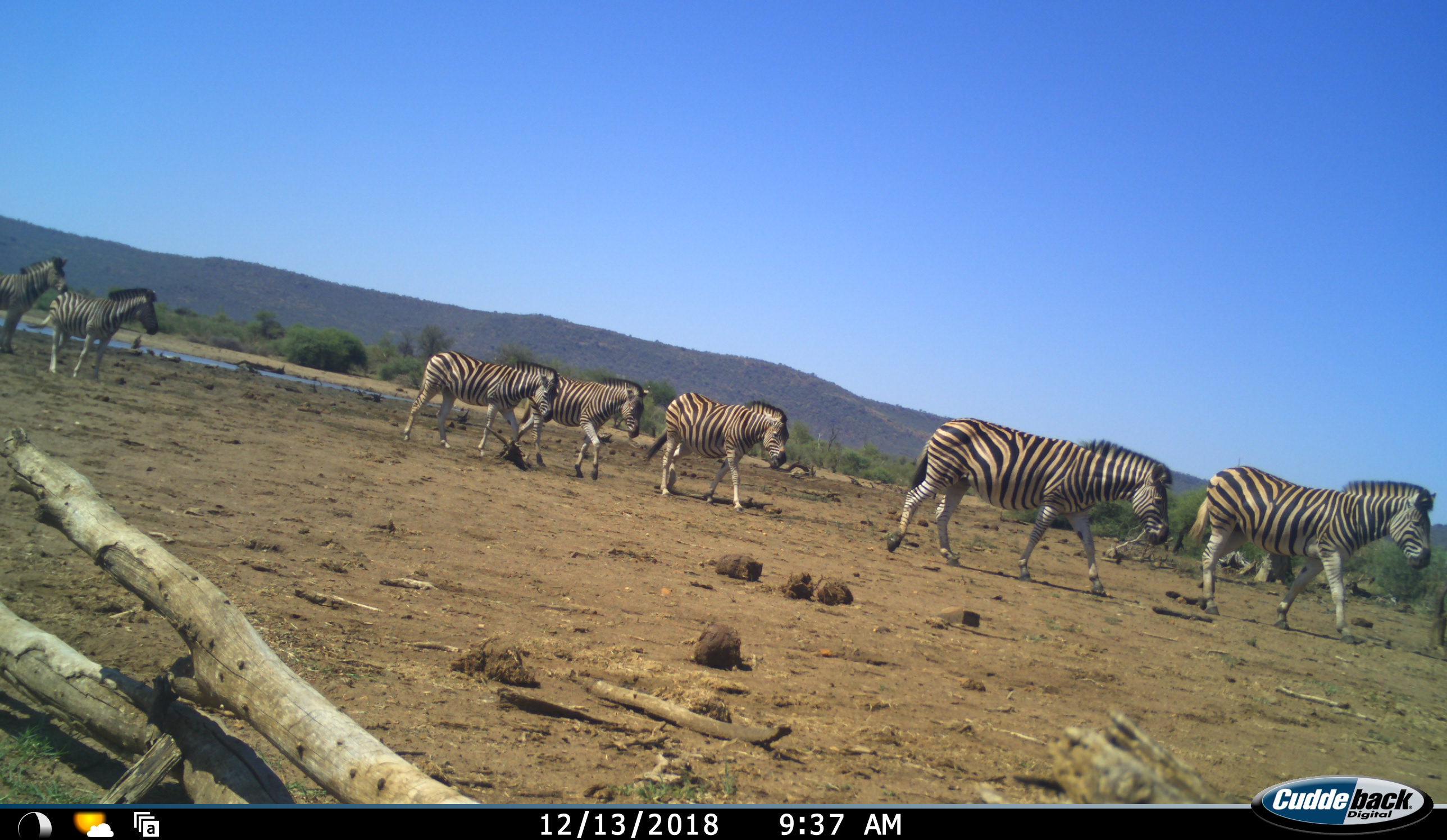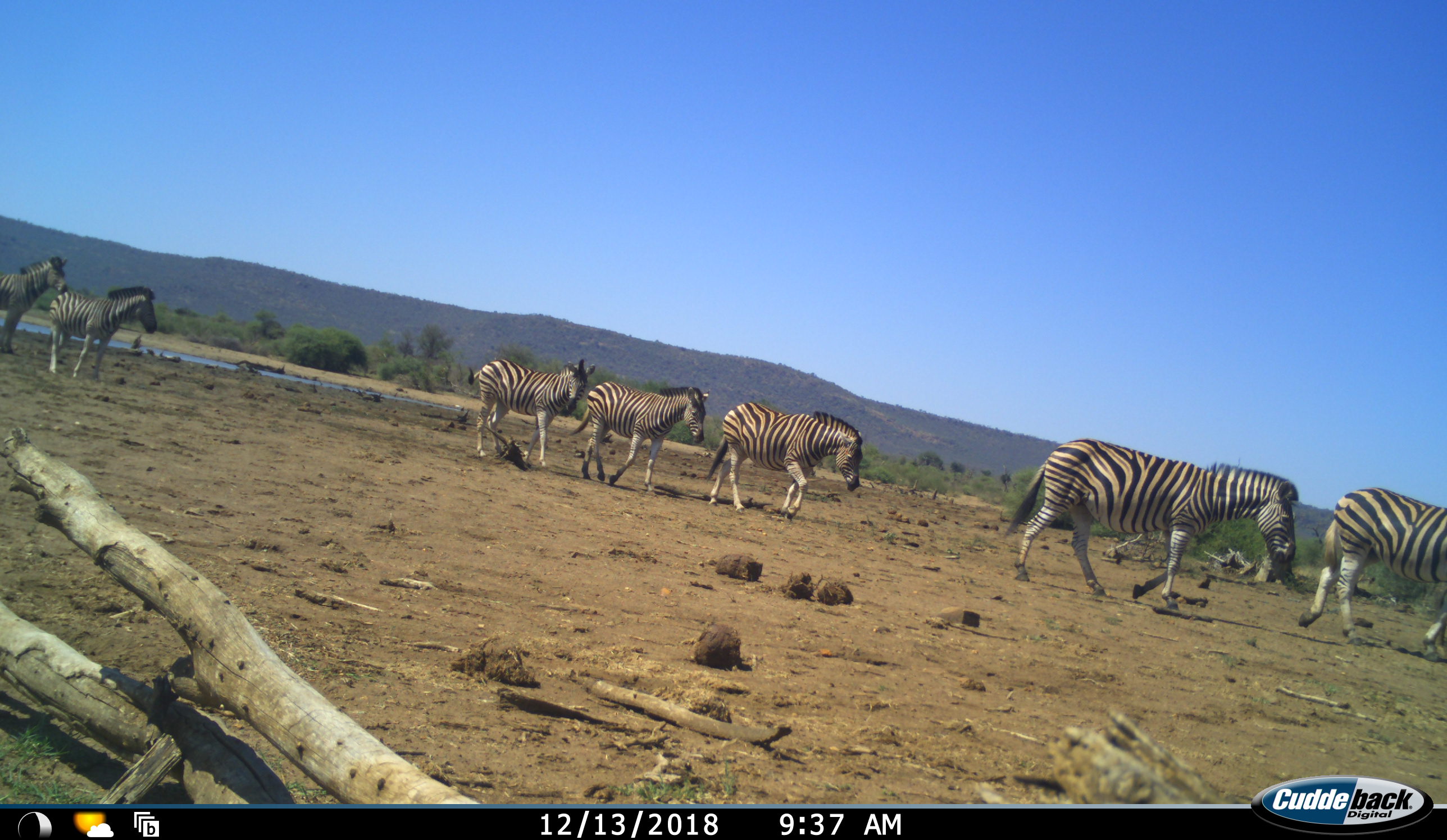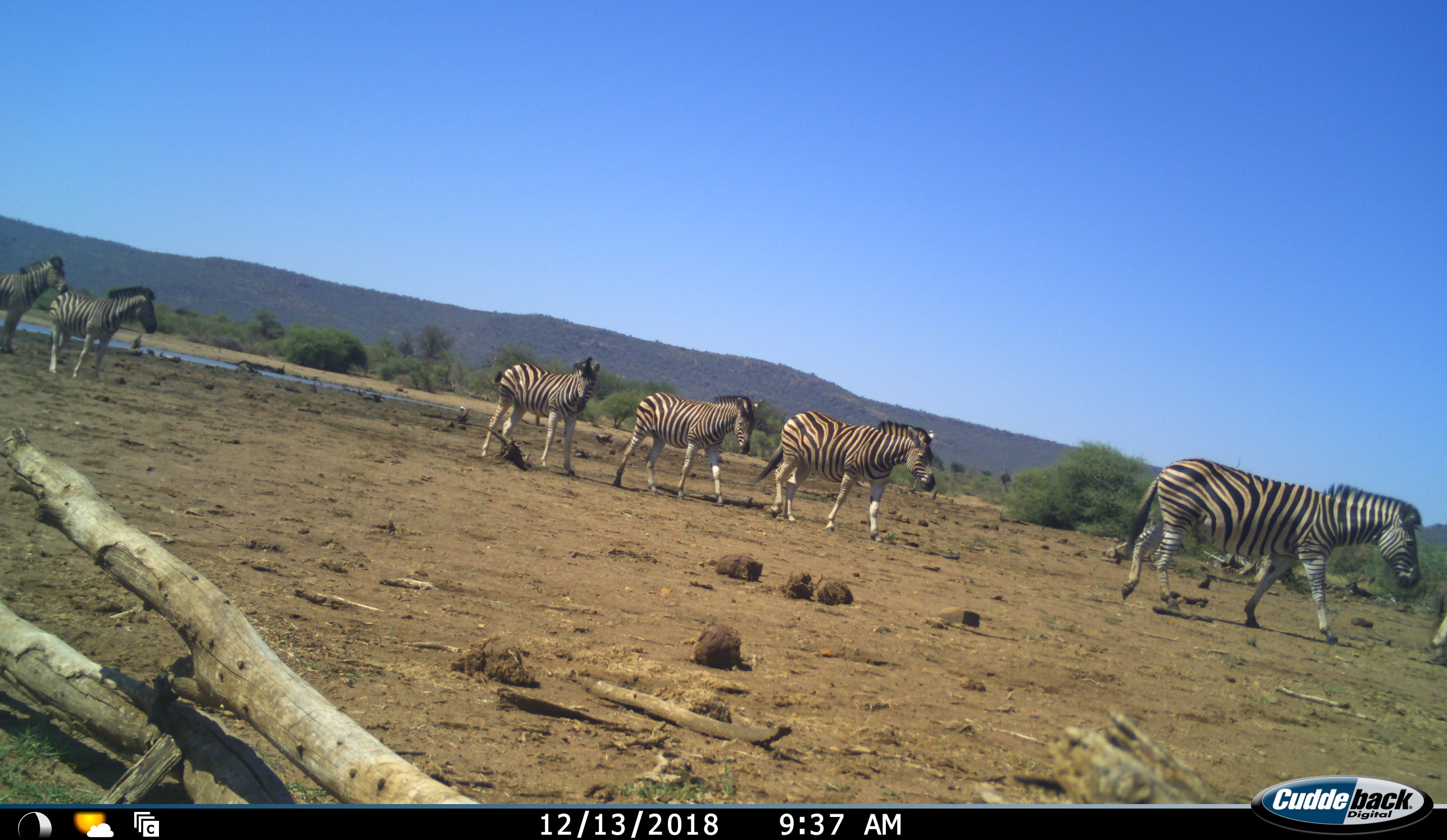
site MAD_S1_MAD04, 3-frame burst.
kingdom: Animalia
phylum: Chordata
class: Mammalia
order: Perissodactyla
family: Equidae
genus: Equus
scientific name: Equus quagga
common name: plains zebra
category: zebraplains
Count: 7.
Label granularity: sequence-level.